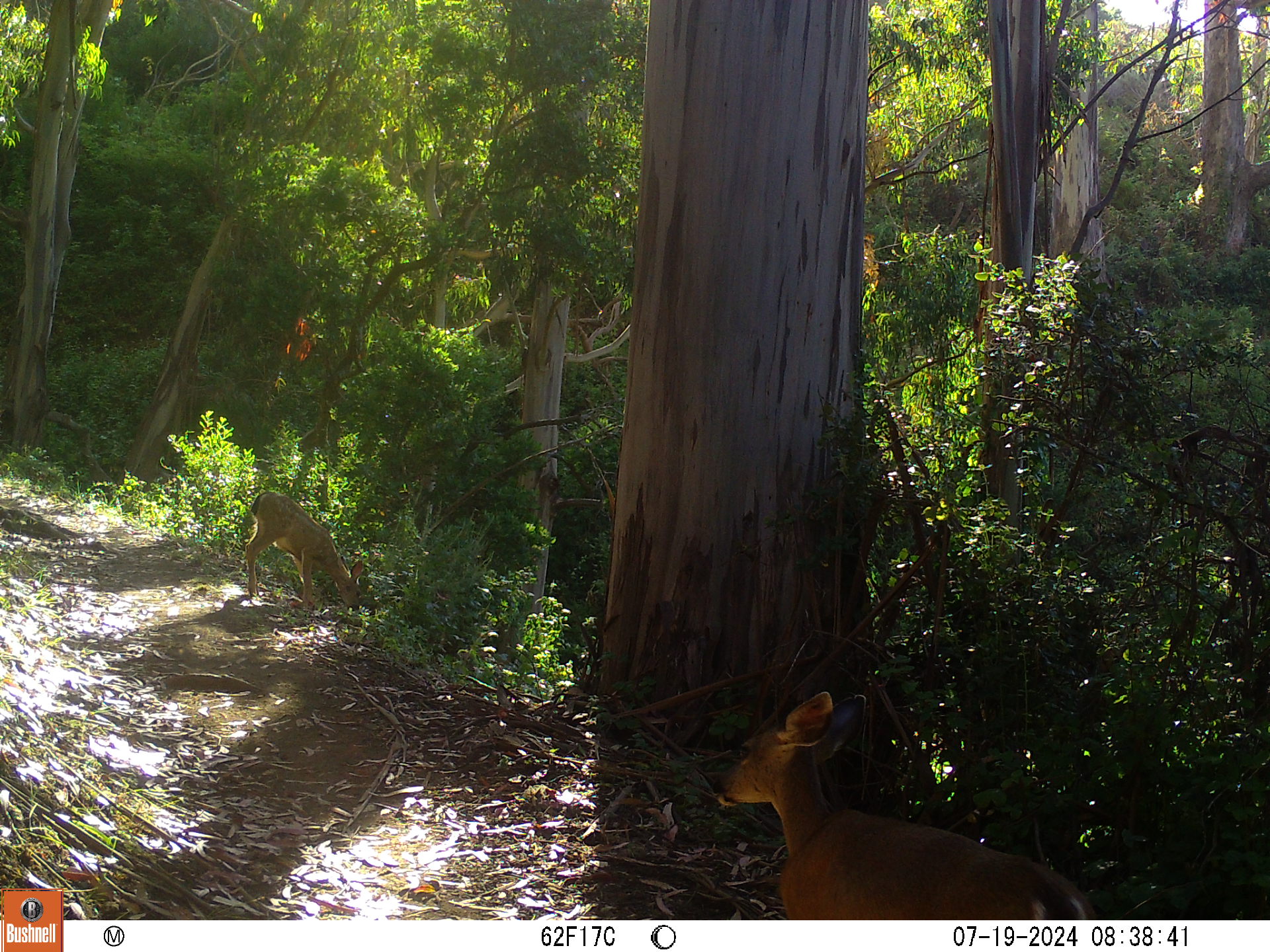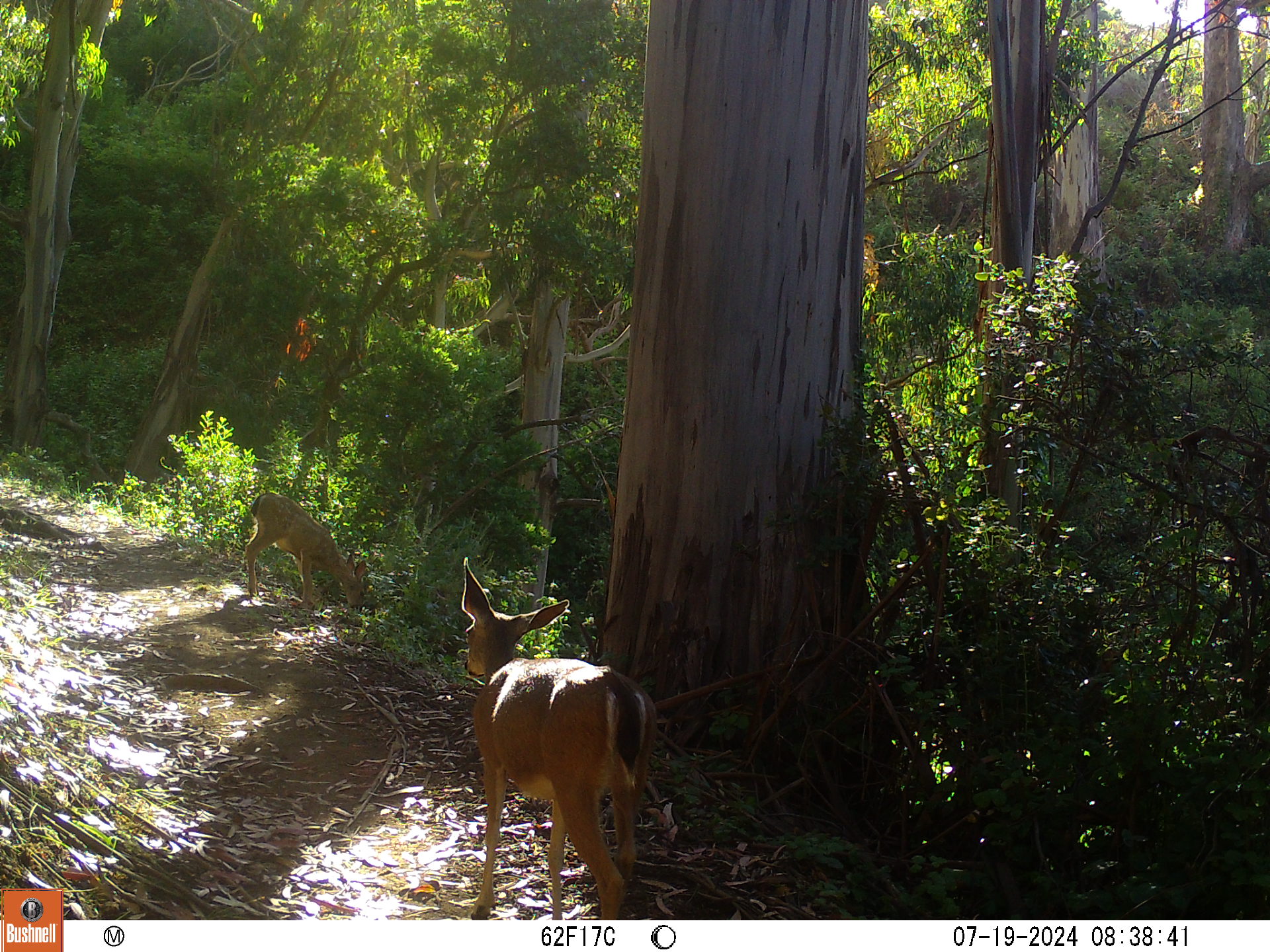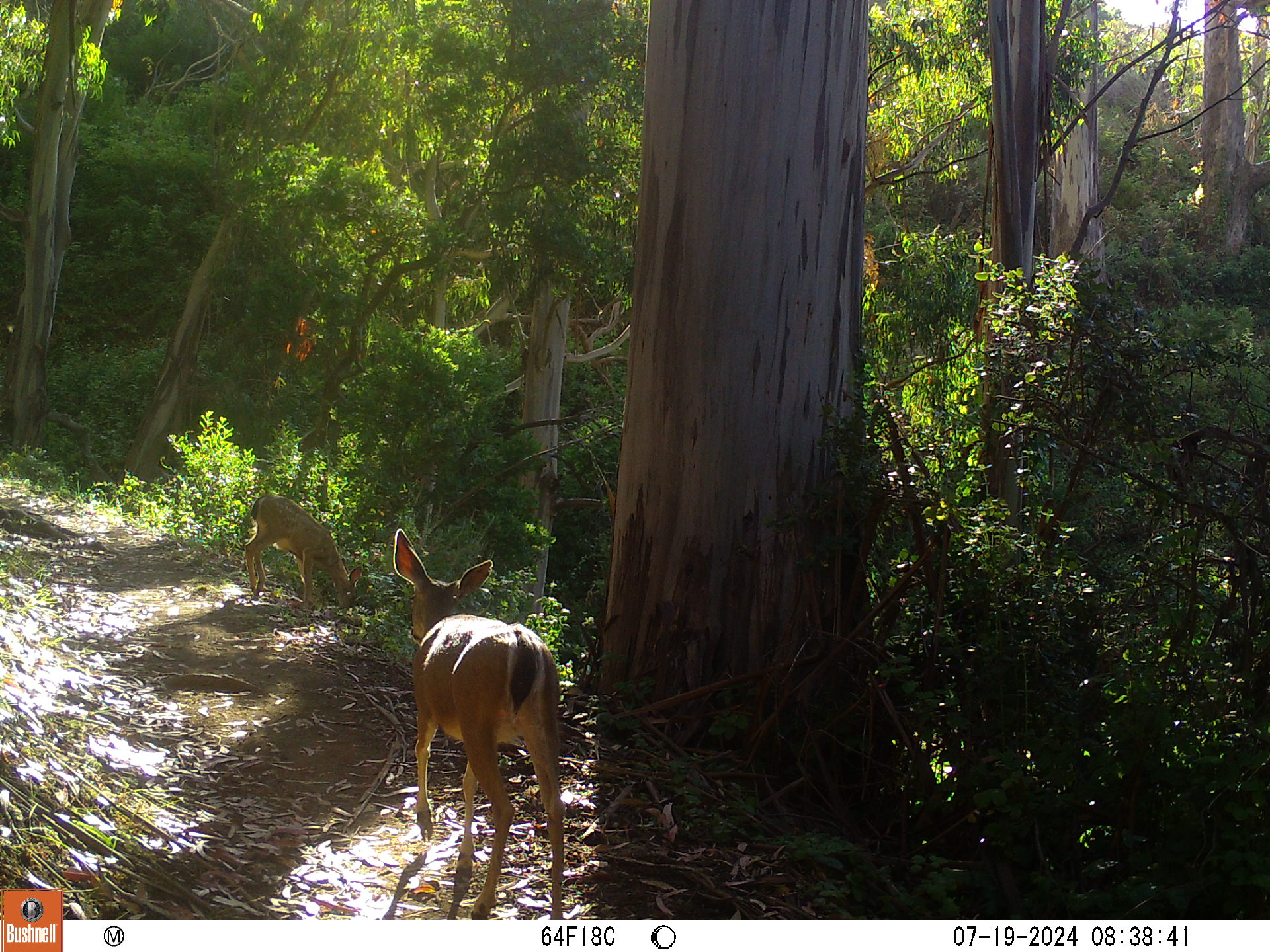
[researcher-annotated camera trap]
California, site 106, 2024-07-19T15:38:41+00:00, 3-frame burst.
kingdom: Animalia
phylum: Chordata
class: Mammalia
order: Artiodactyla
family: Cervidae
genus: Odocoileus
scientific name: Odocoileus hemionus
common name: mule deer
Mule deer (Odocoileus hemionus).